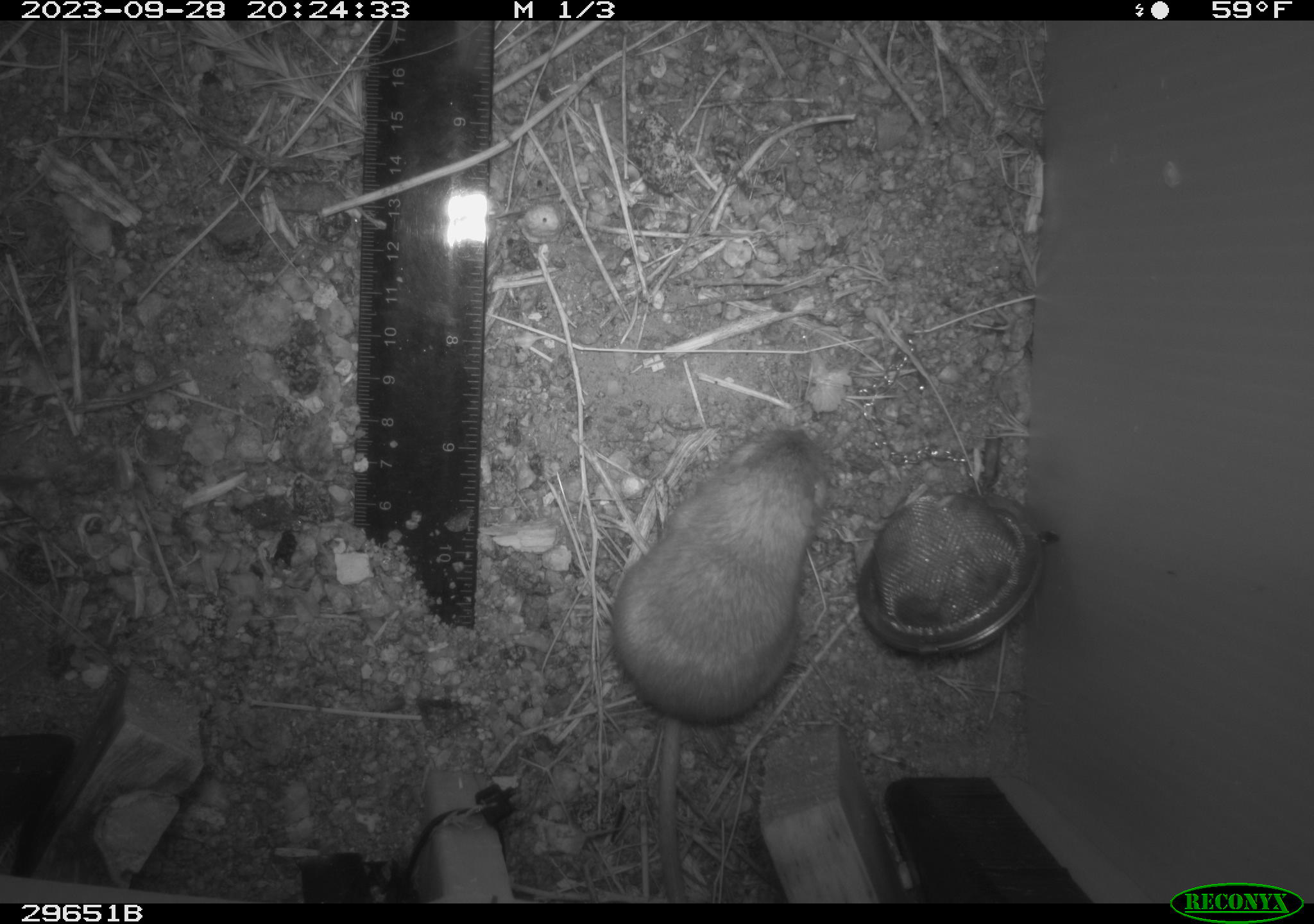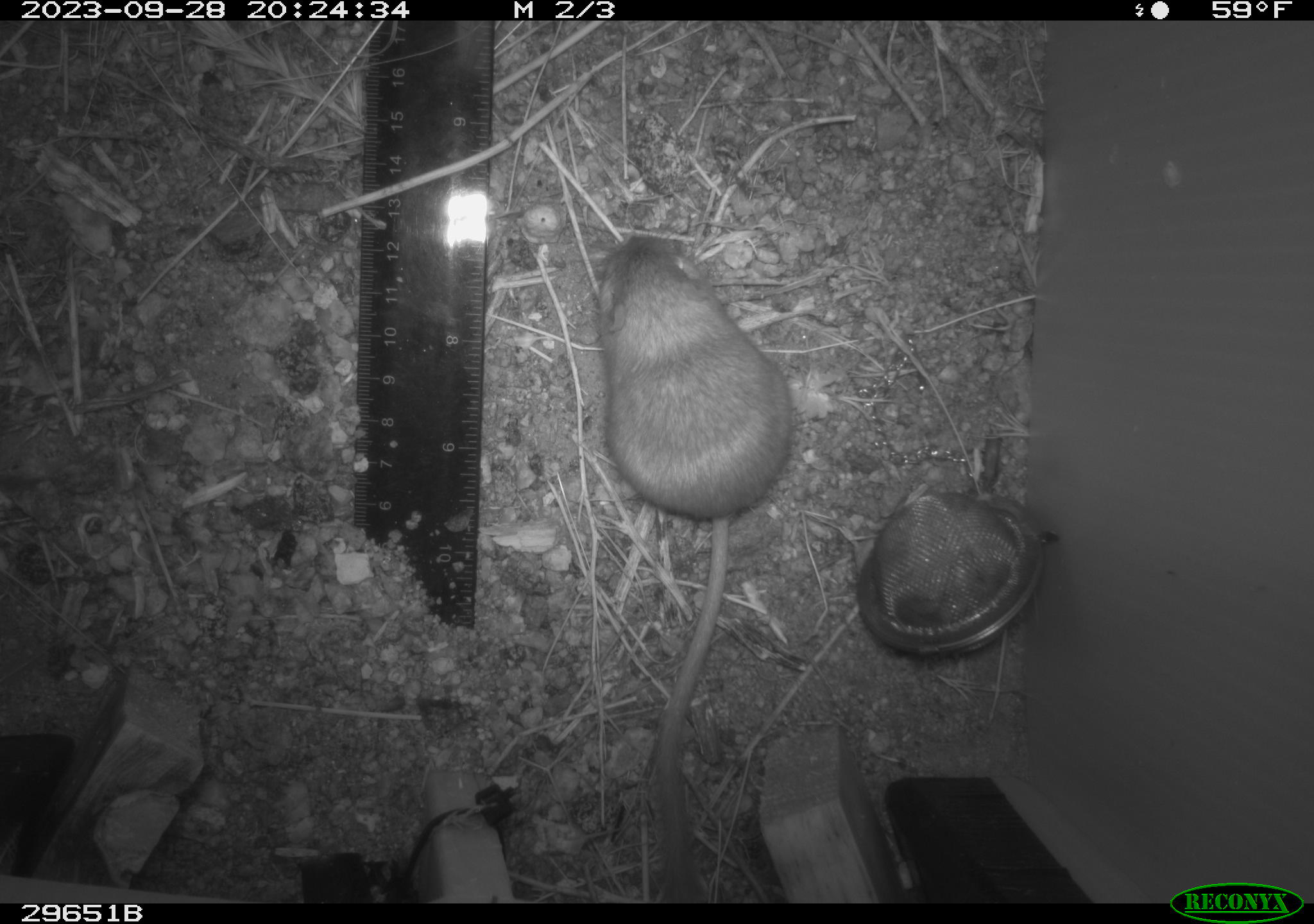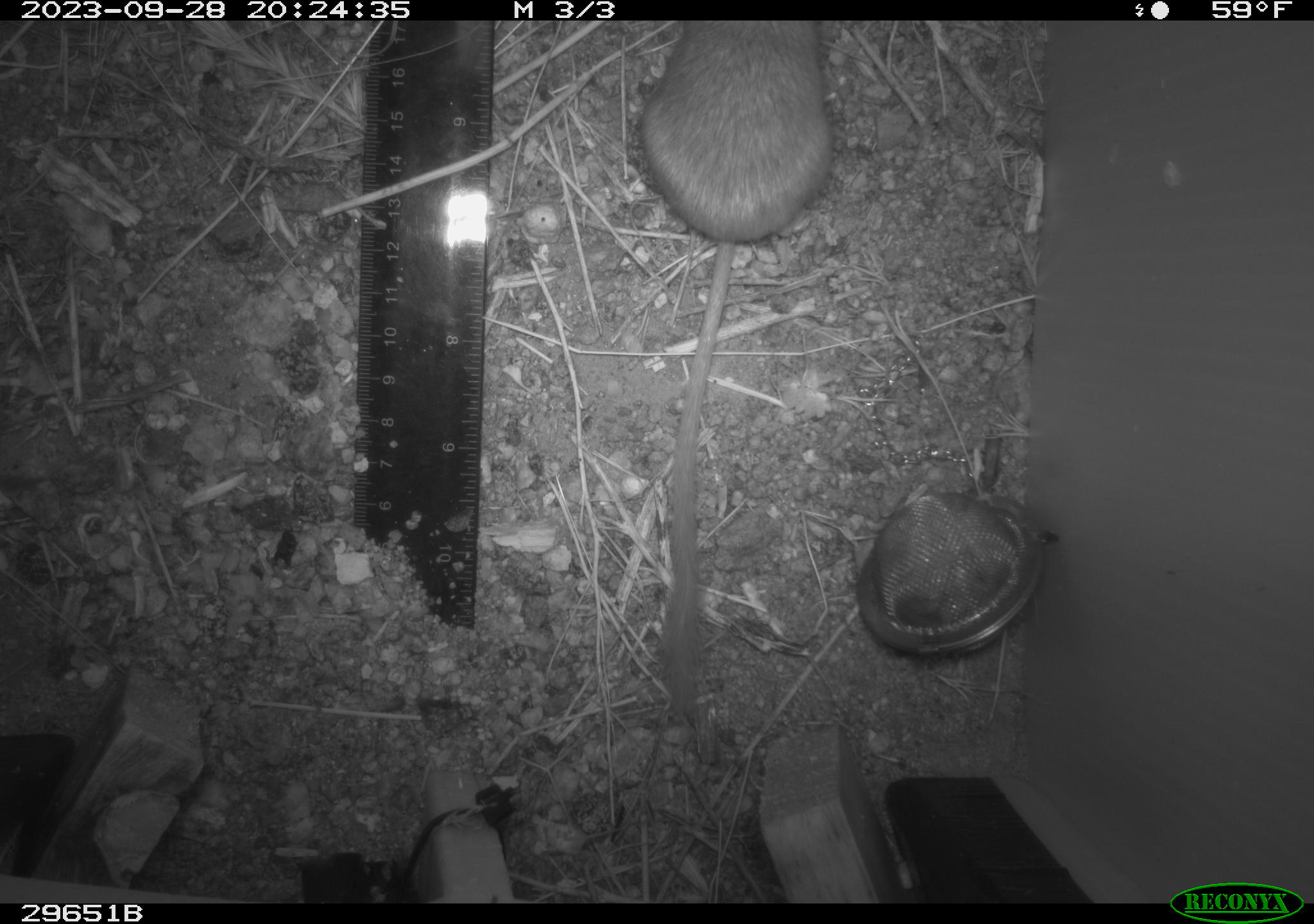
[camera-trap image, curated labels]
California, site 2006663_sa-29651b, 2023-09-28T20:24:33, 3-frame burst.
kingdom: Animalia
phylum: Chordata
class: Mammalia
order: Rodentia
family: Heteromyidae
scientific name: Heteromyidae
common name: kangaroo rats and pocket mice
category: heteromyidae family